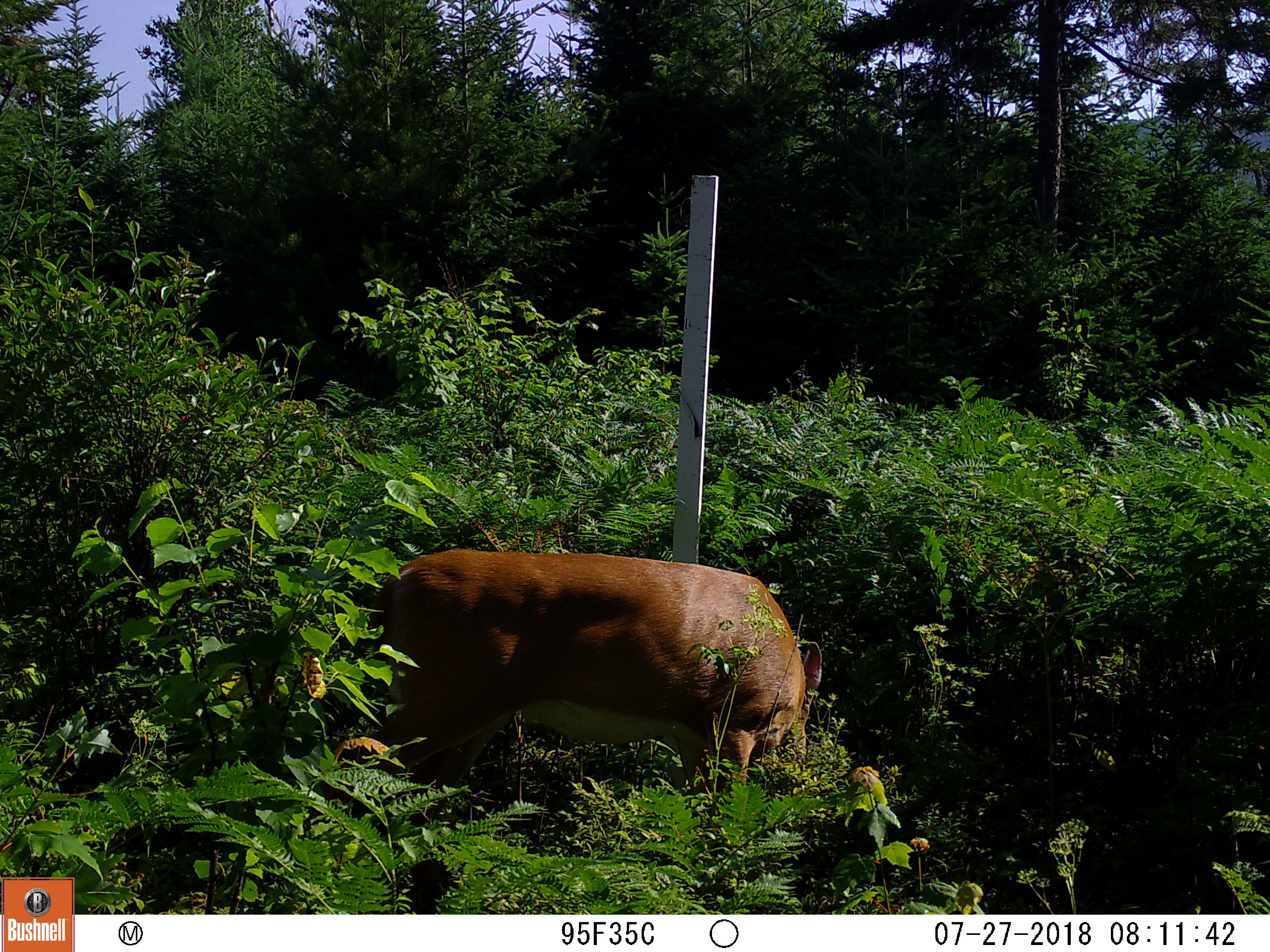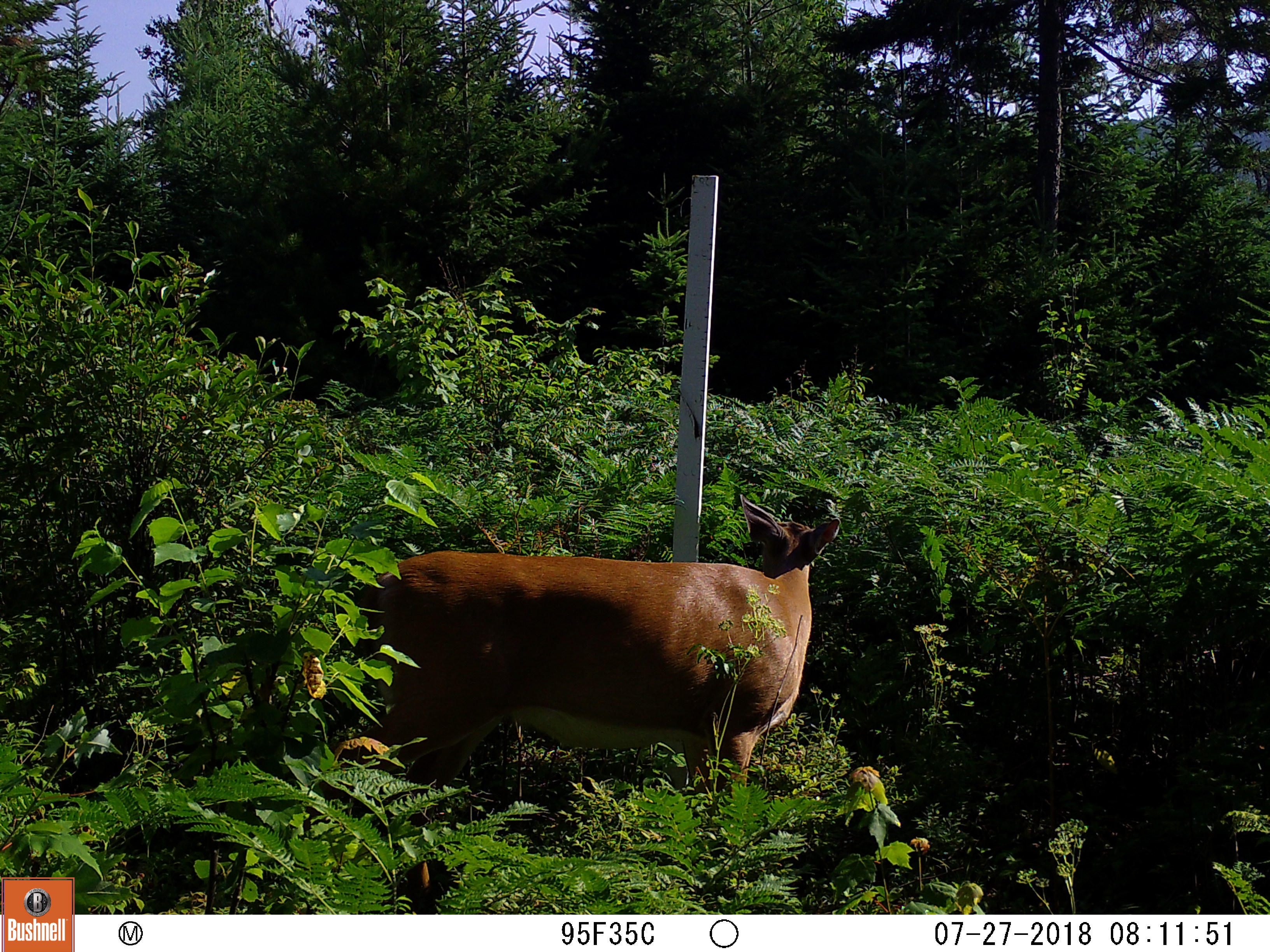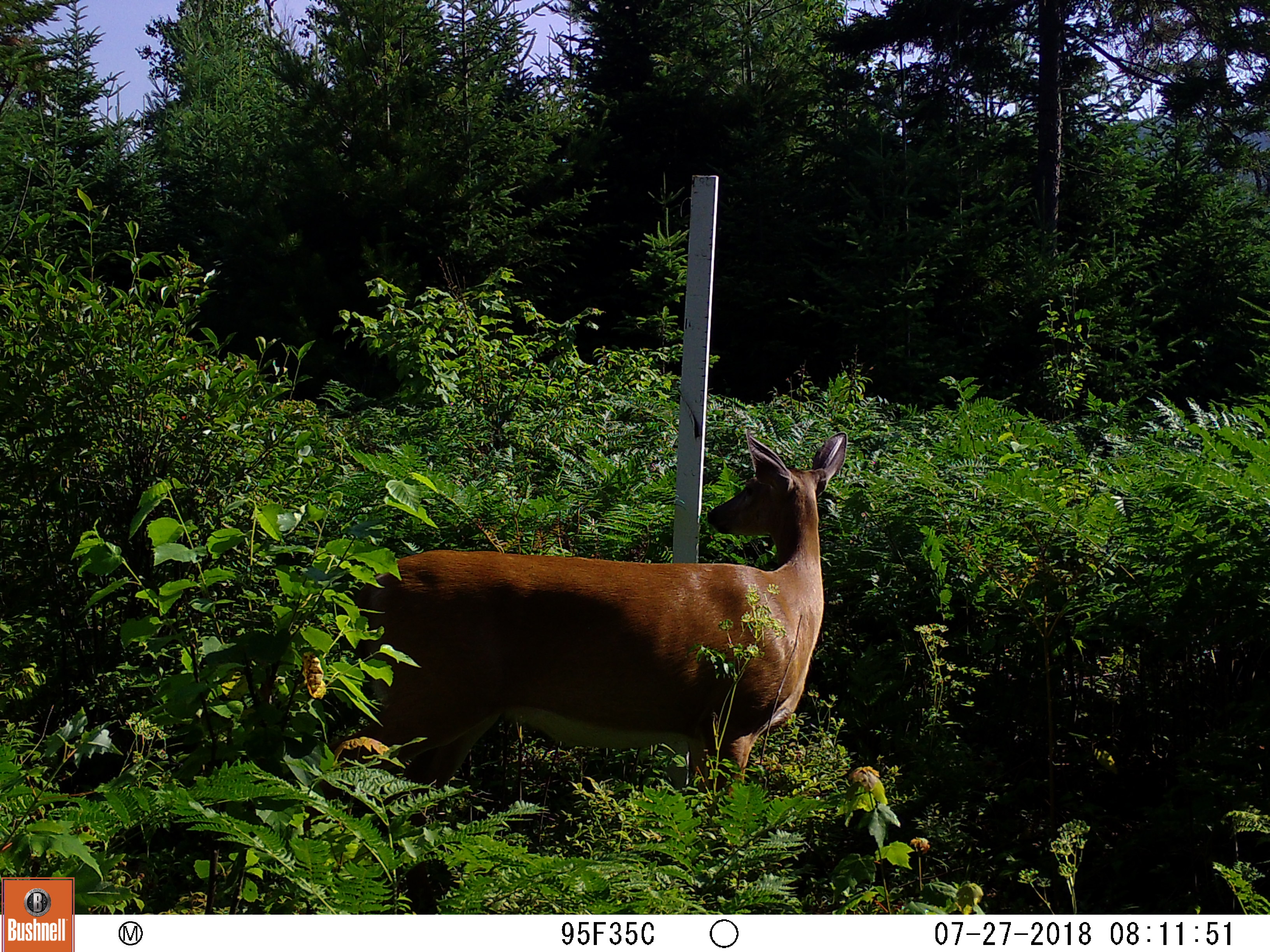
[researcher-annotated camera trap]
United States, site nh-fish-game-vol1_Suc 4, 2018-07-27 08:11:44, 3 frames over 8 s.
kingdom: Animalia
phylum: Chordata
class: Mammalia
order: Artiodactyla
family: Cervidae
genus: Odocoileus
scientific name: Odocoileus virginianus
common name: white-tailed deer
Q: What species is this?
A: White-tailed deer (Odocoileus virginianus).